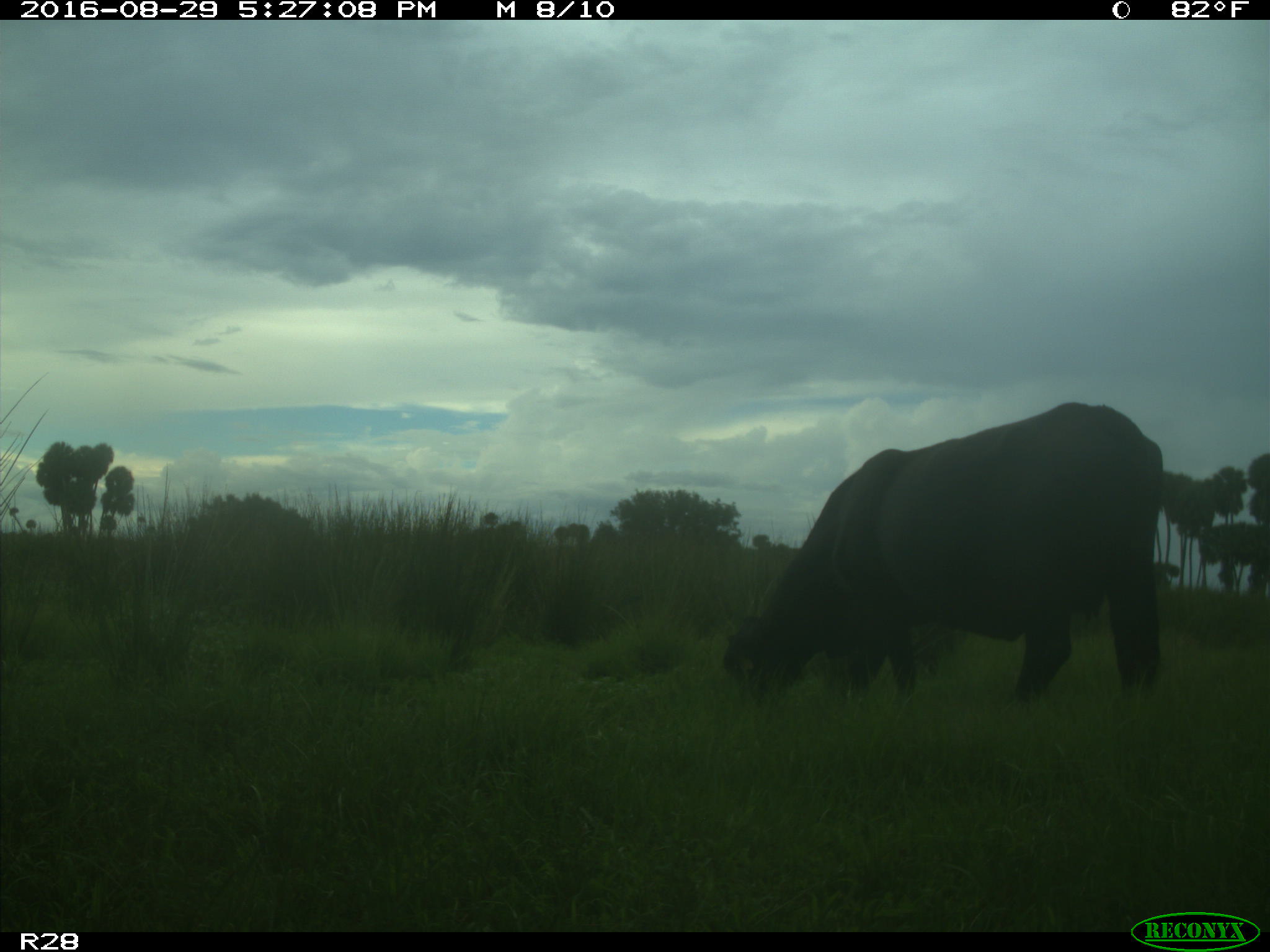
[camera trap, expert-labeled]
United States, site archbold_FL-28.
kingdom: Animalia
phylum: Chordata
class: Mammalia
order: Artiodactyla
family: Bovidae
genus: Bos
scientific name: Bos taurus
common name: domestic cow